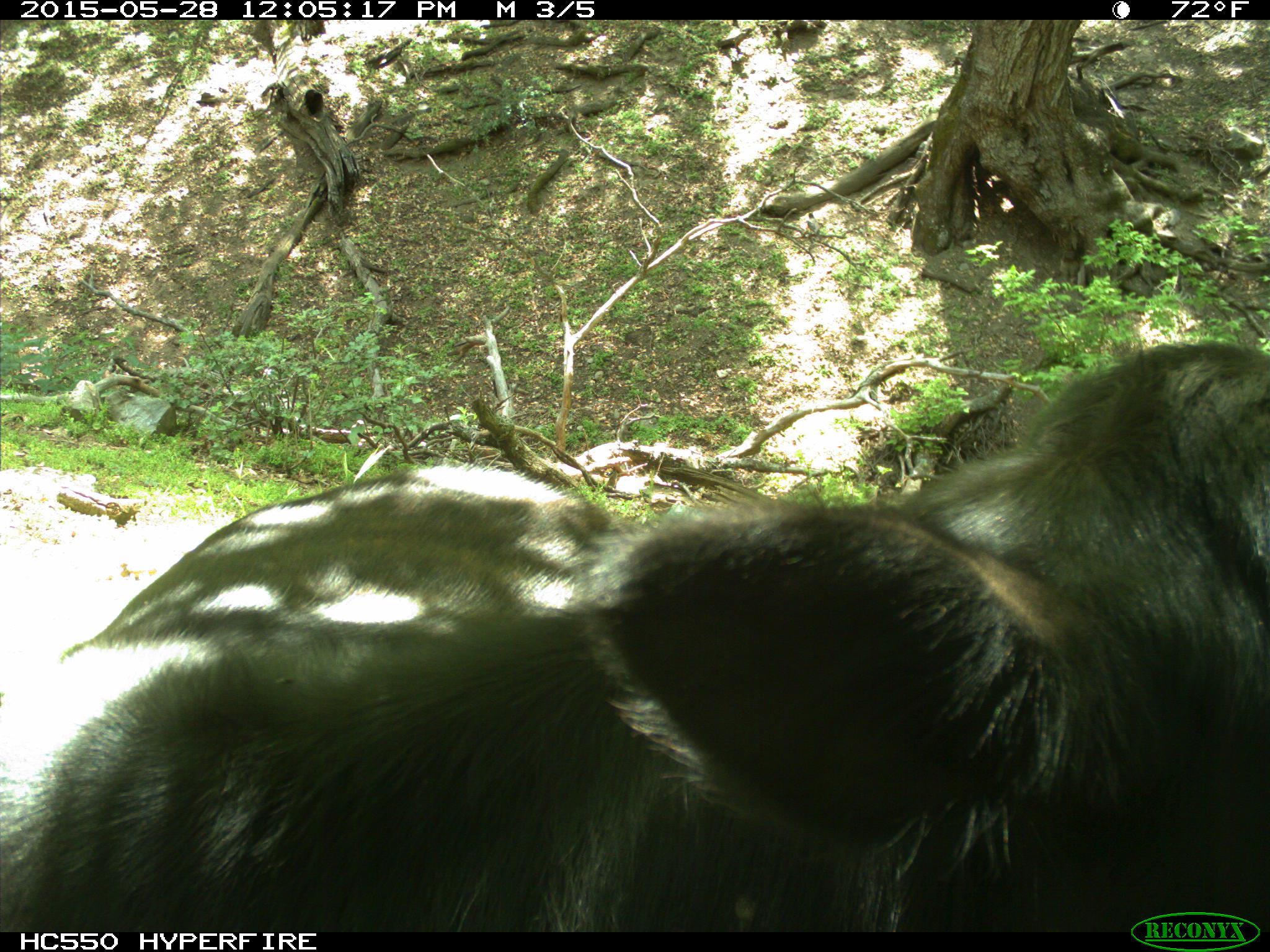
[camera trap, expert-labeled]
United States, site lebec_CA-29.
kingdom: Animalia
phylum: Chordata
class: Mammalia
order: Artiodactyla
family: Bovidae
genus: Bos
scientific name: Bos taurus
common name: domestic cow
Bos taurus (domestic cow).